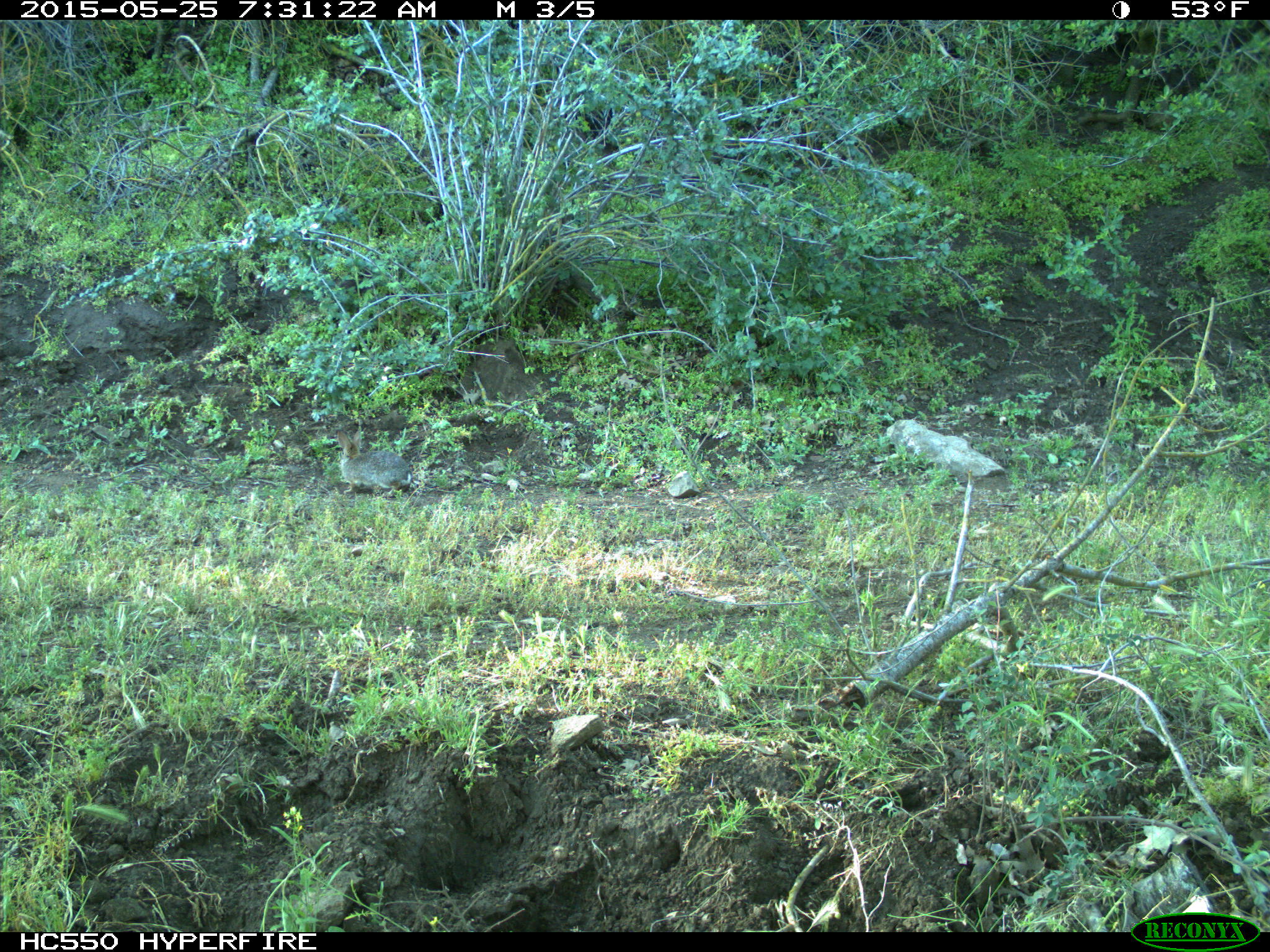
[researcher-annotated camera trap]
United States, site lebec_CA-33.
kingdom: Animalia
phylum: Chordata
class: Mammalia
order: Lagomorpha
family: Leporidae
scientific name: Leporidae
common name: rabbits and hares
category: unidentified rabbit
Unidentified rabbit (rabbits and hares) (Leporidae).